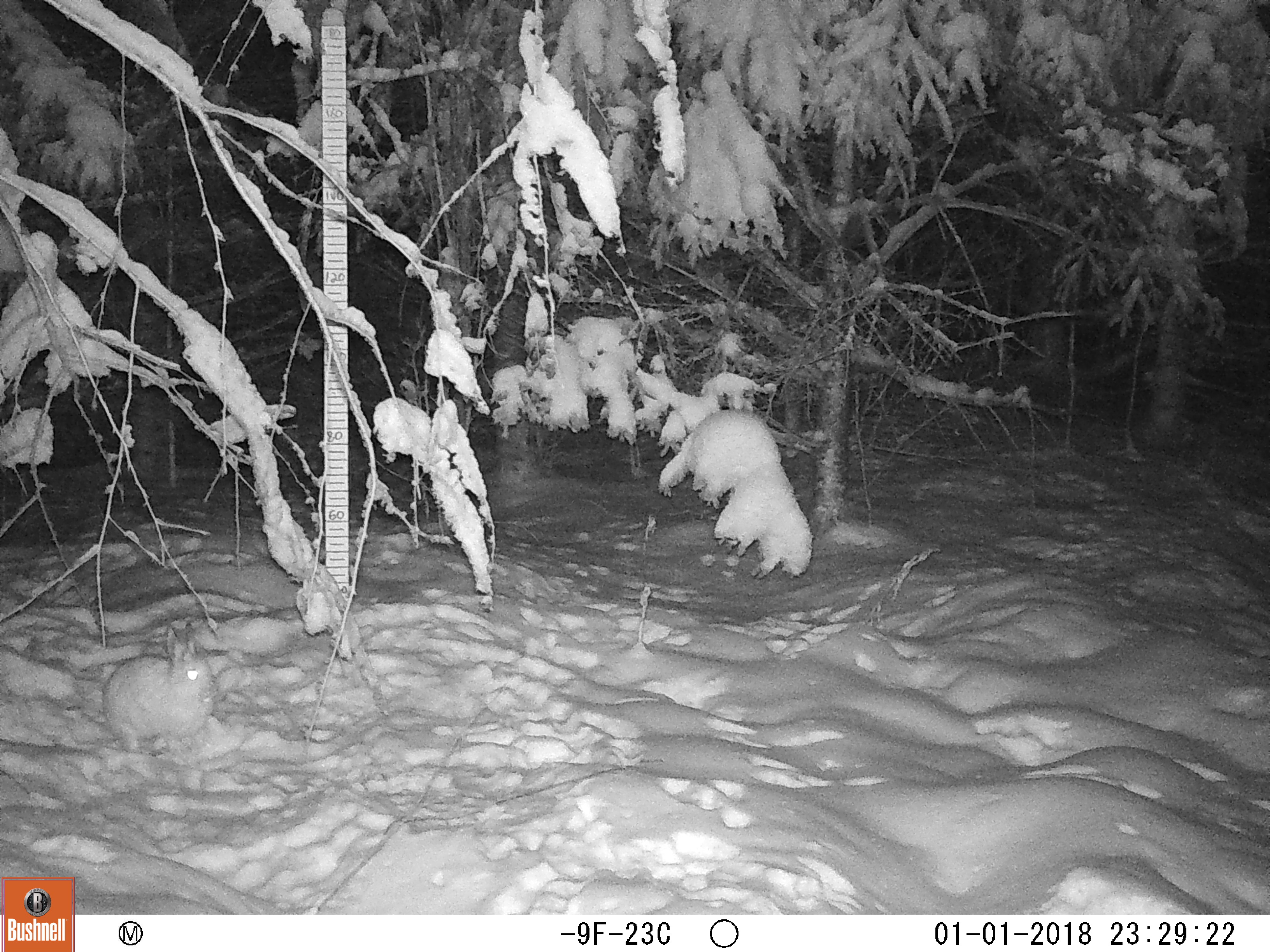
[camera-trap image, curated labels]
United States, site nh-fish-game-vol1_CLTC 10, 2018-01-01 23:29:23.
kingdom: Animalia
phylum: Chordata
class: Mammalia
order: Lagomorpha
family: Leporidae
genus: Lepus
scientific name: Lepus americanus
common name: snowshoe hare